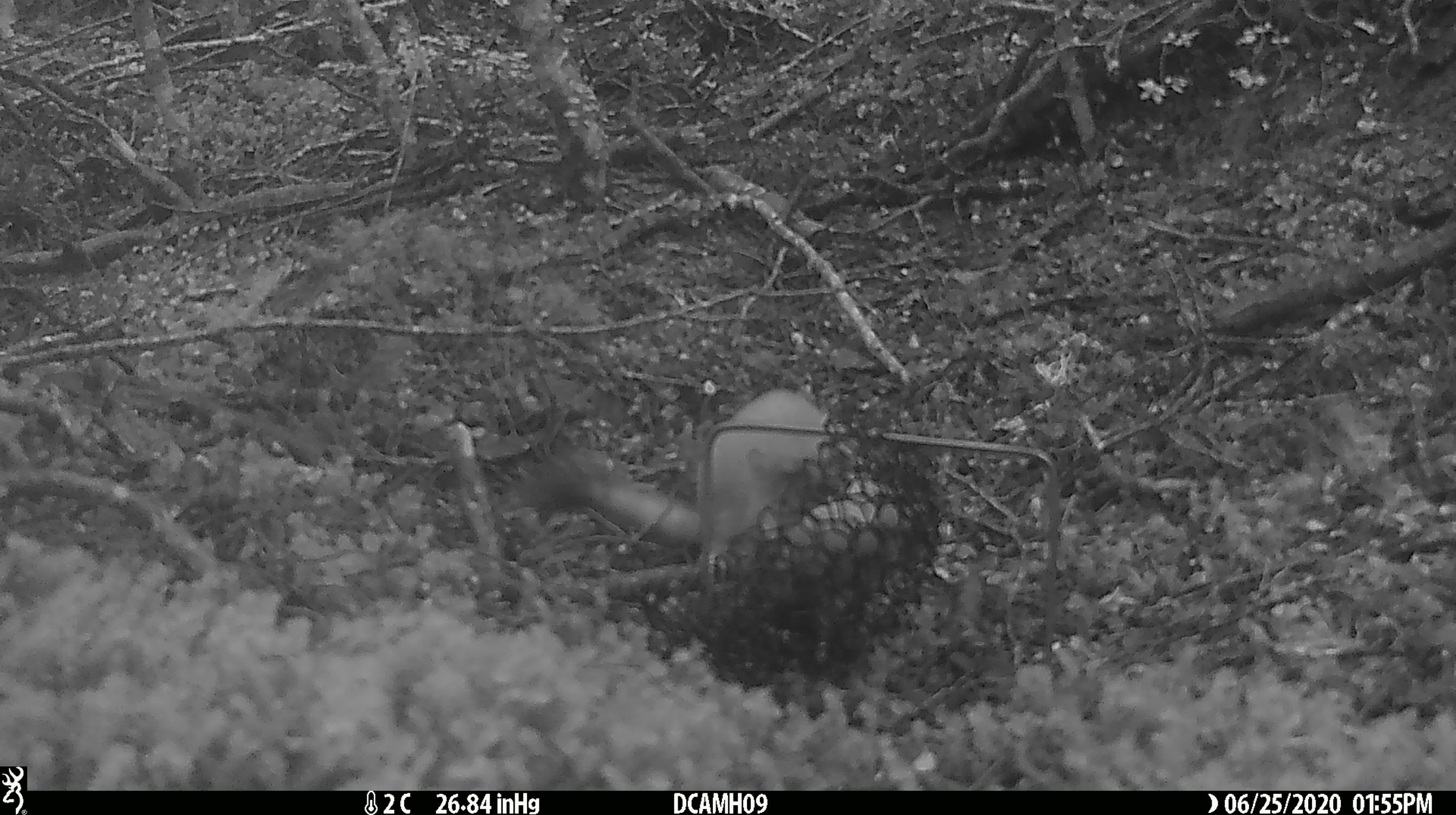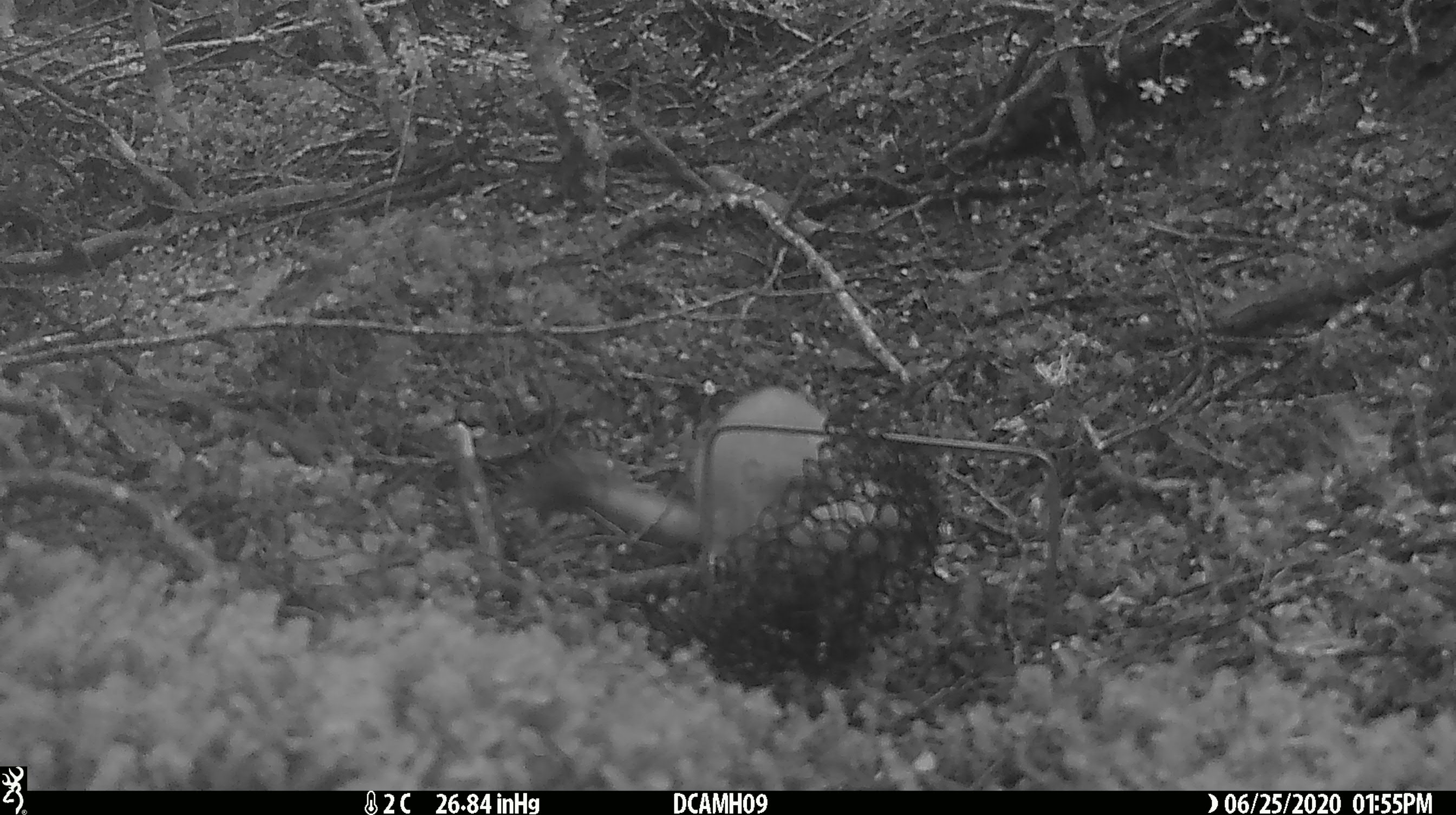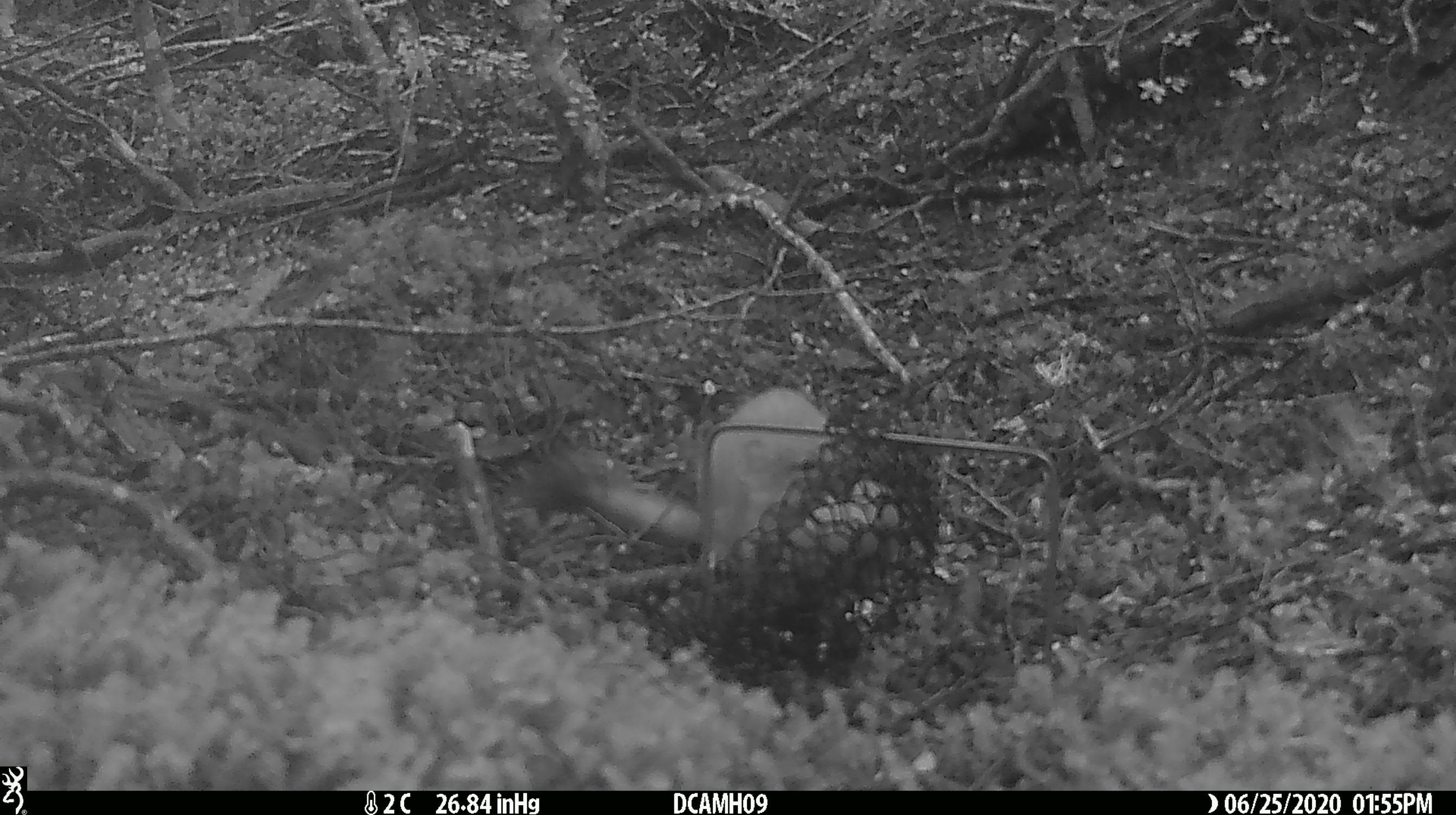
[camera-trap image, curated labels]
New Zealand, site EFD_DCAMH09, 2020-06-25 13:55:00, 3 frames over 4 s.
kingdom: Animalia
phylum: Chordata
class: Mammalia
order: Carnivora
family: Mustelidae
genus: Mustela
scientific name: Mustela erminea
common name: stoat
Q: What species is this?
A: Stoat (Mustela erminea).